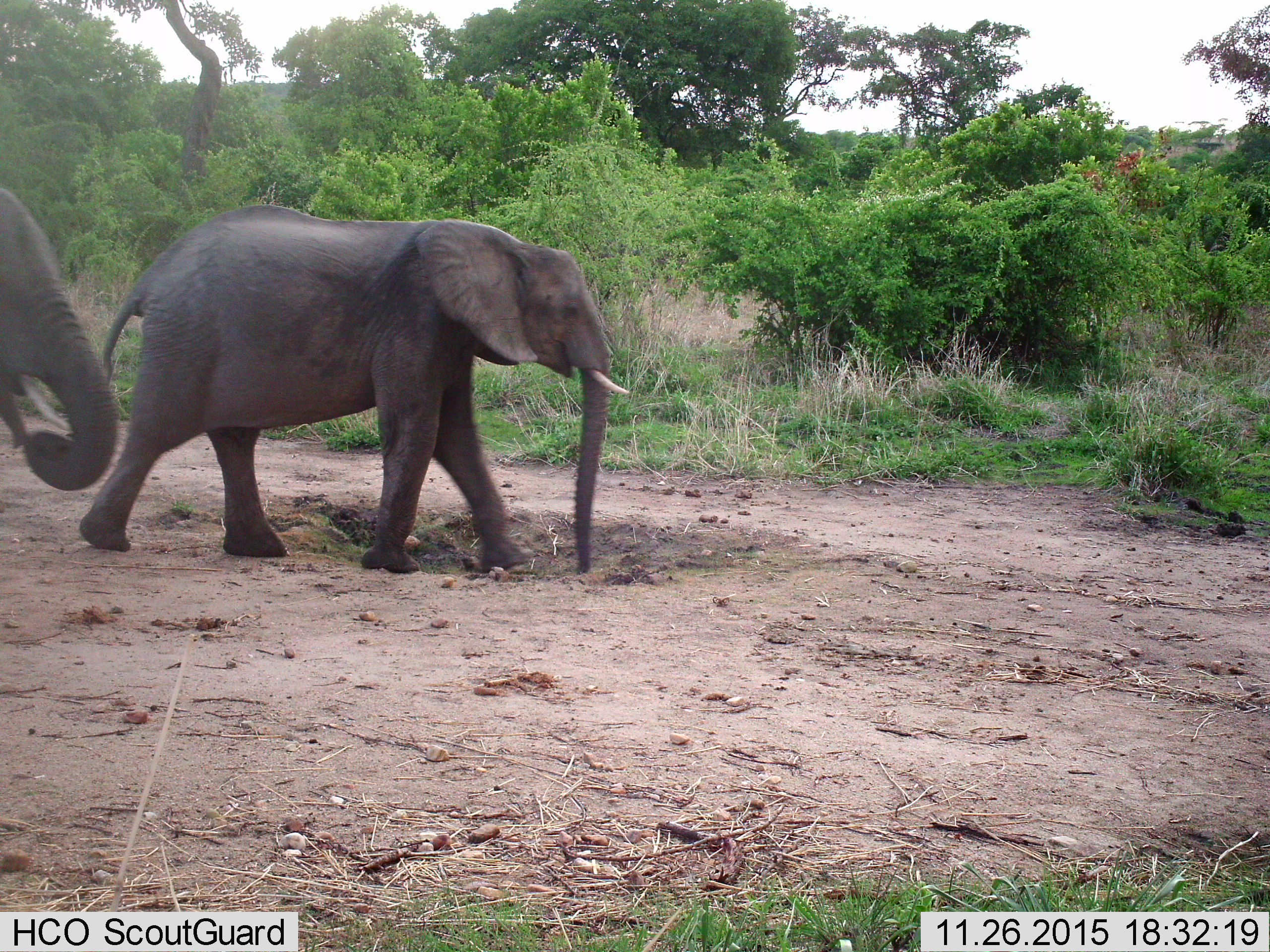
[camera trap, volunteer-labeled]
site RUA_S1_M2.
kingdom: Animalia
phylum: Chordata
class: Mammalia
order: Proboscidea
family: Elephantidae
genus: Loxodonta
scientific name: Loxodonta africana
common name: african bush elephant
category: elephant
Elephant (african bush elephant) (Loxodonta africana), count 2. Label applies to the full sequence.